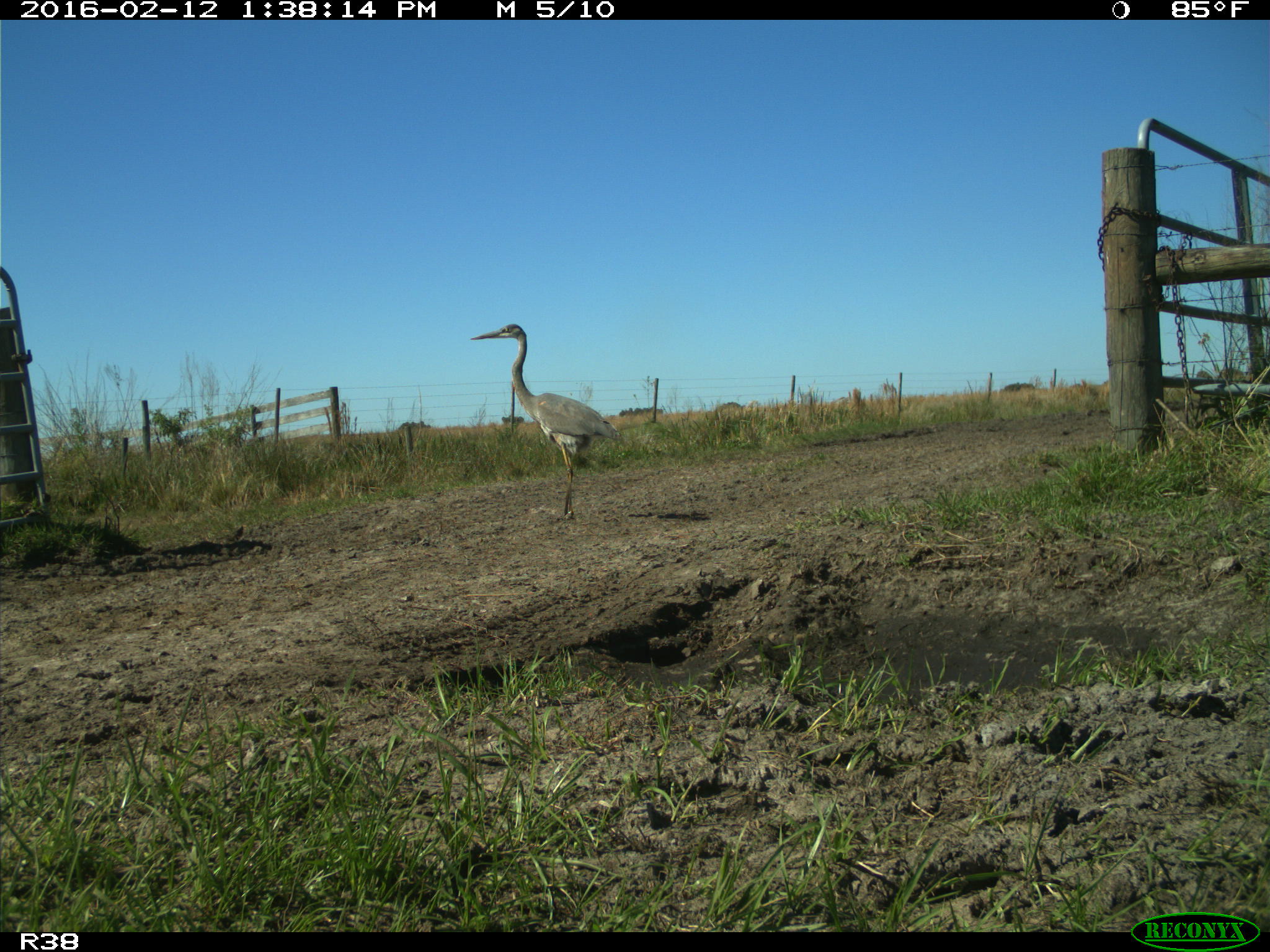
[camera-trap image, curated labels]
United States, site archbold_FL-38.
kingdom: Animalia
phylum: Chordata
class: Aves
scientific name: Aves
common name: birds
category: unidentified bird